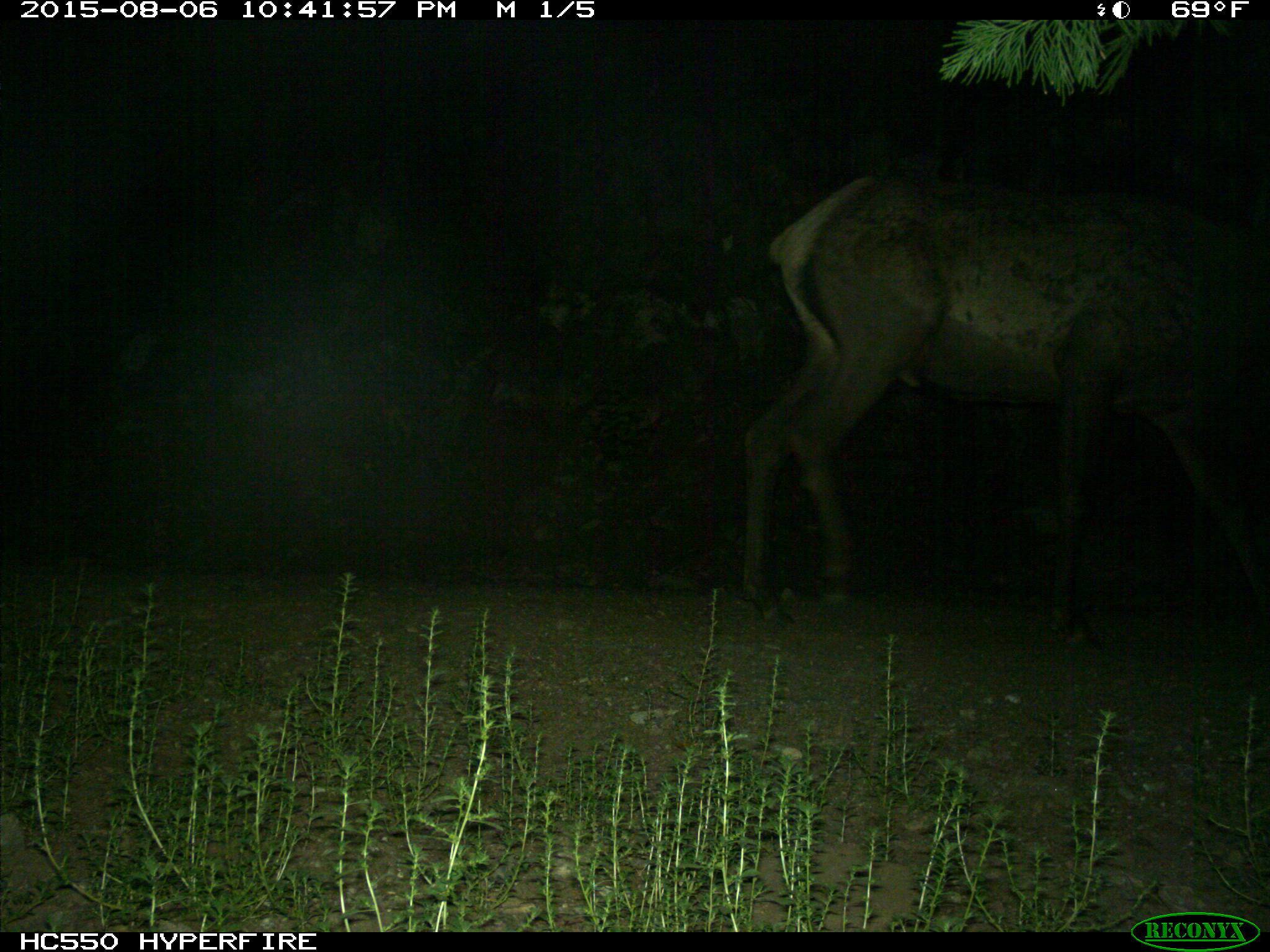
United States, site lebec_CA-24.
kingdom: Animalia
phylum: Chordata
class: Mammalia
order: Artiodactyla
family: Cervidae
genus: Cervus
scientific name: Cervus canadensis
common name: elk